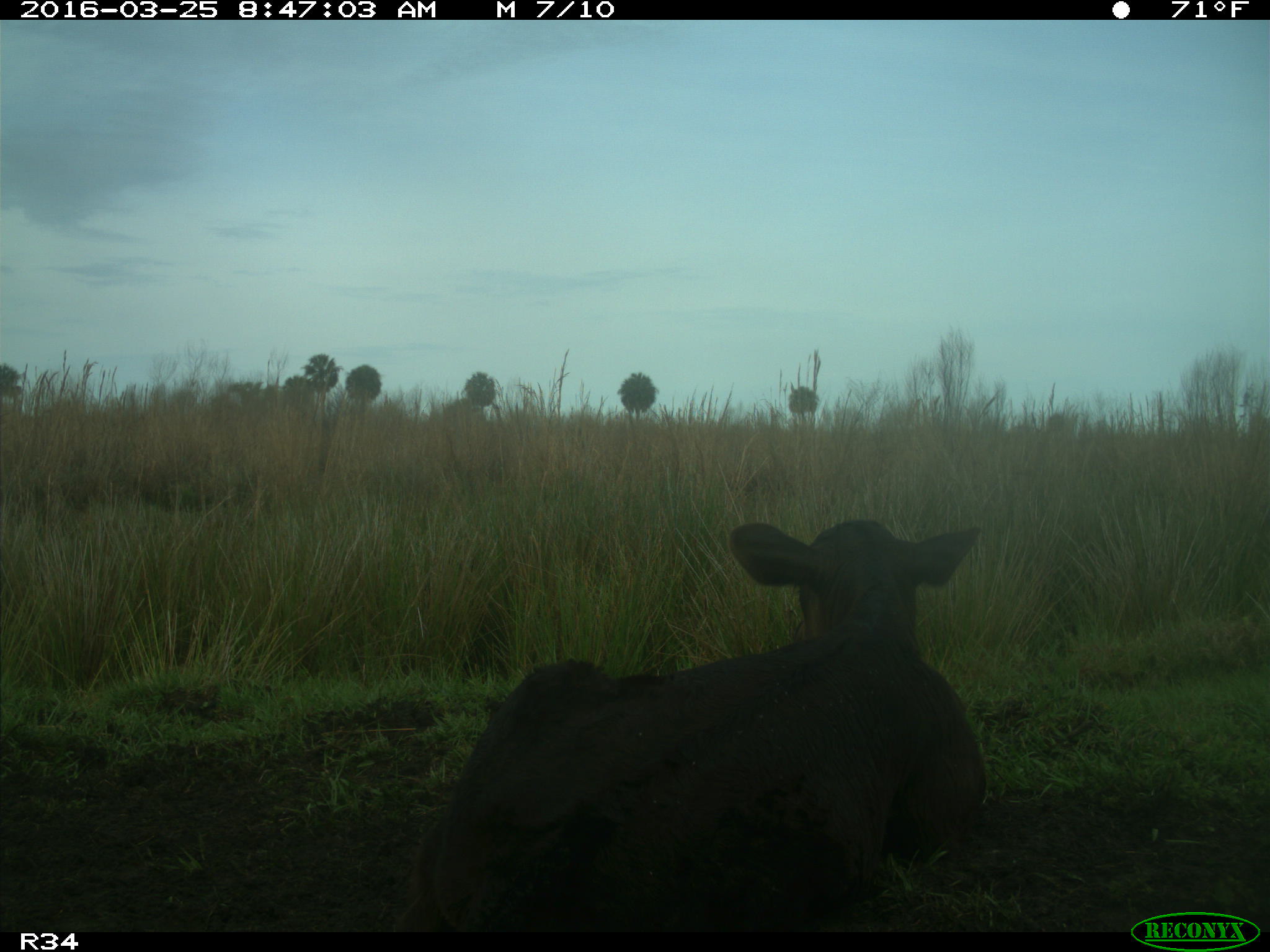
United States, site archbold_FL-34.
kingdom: Animalia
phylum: Chordata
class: Mammalia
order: Artiodactyla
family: Bovidae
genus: Bos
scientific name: Bos taurus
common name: domestic cow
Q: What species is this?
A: Bos taurus (domestic cow).